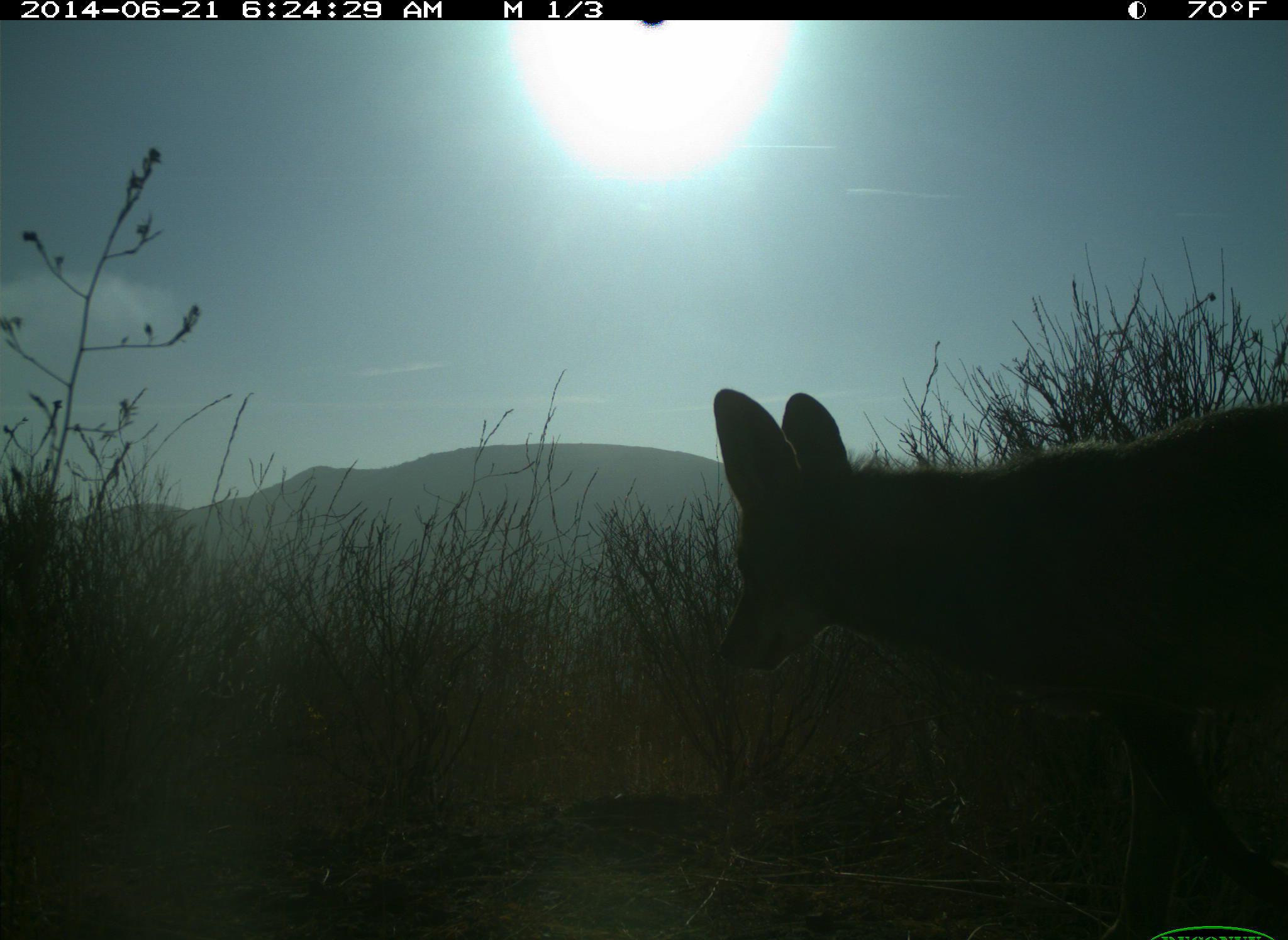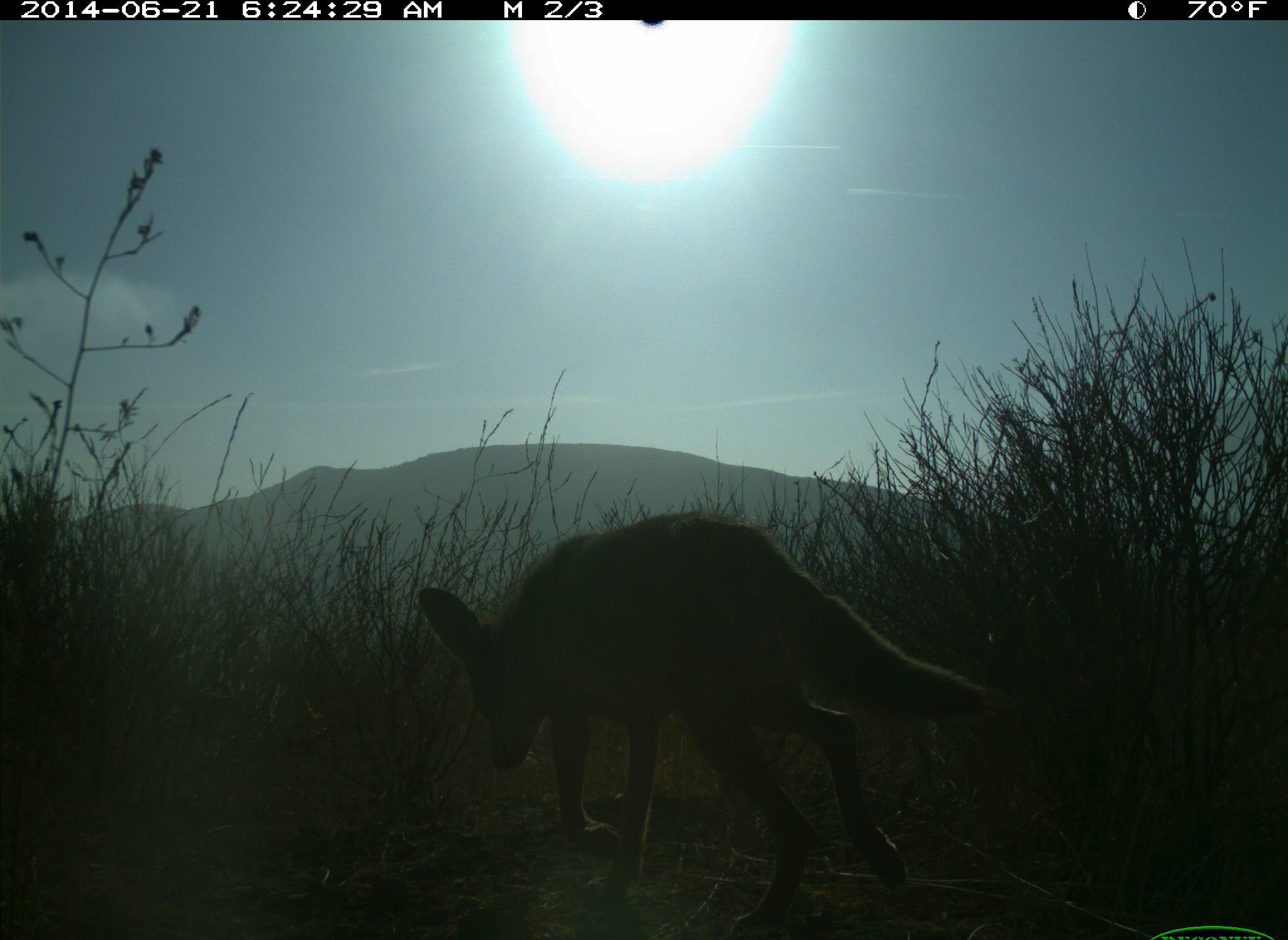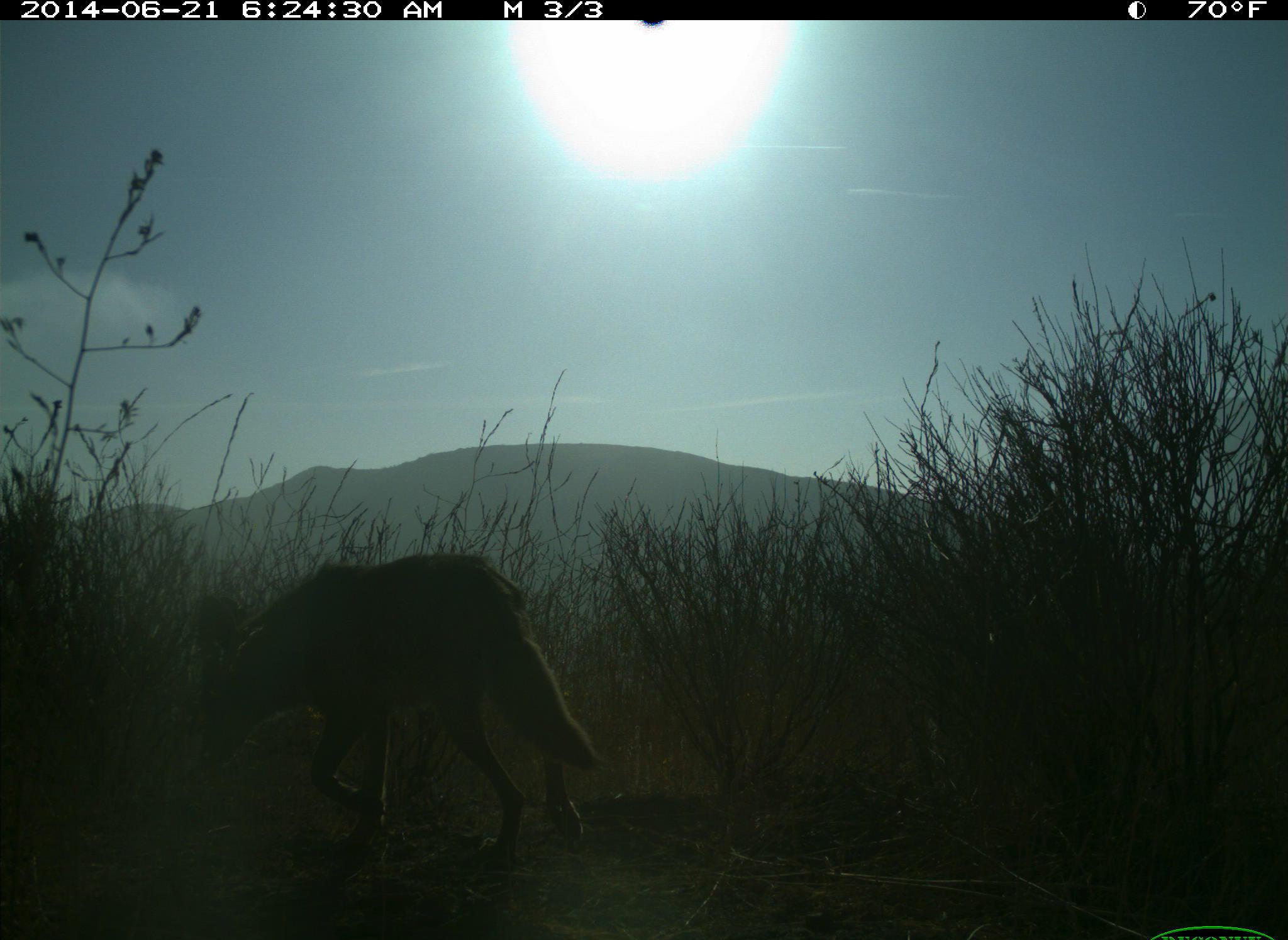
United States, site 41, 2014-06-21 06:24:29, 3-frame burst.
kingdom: Animalia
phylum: Chordata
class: Mammalia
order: Carnivora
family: Canidae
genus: Canis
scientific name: Canis latrans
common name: coyote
Coyote (Canis latrans).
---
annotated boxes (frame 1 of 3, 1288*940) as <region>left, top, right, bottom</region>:
coyote: <region>709, 386, 1288, 939</region>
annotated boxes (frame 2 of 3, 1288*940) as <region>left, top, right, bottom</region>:
coyote: <region>418, 509, 1004, 939</region>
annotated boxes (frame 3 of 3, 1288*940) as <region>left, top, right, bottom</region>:
coyote: <region>188, 551, 604, 882</region>